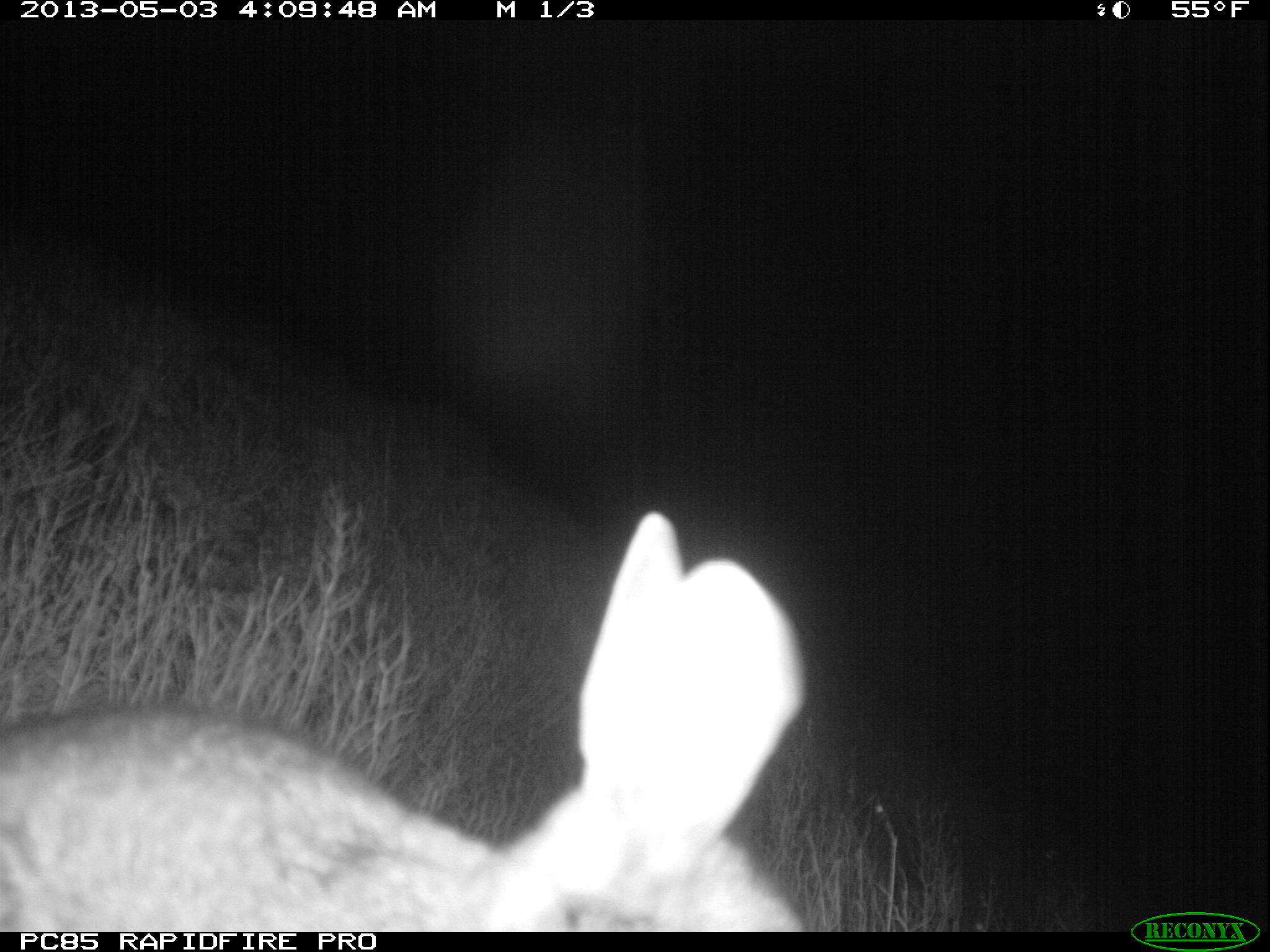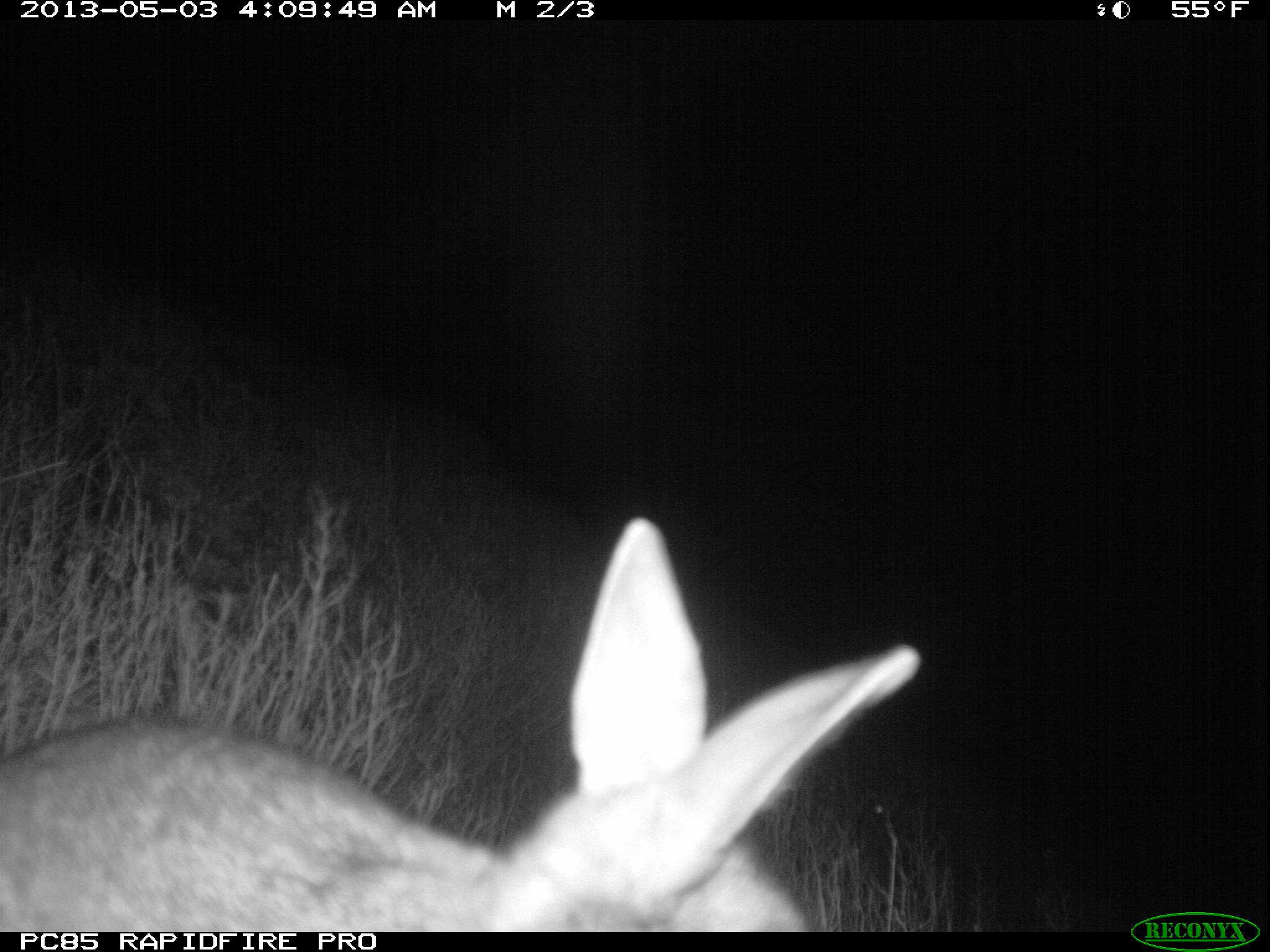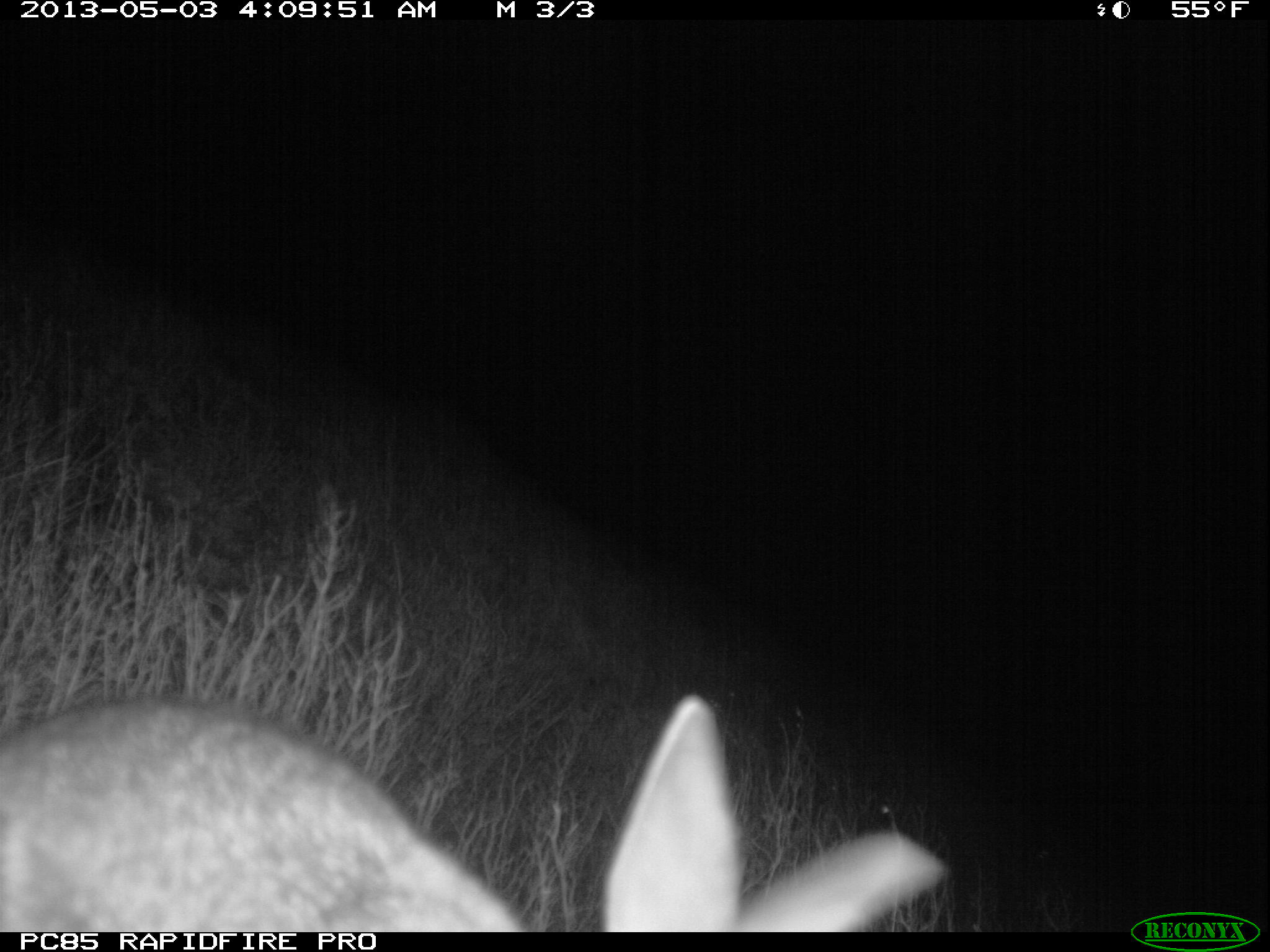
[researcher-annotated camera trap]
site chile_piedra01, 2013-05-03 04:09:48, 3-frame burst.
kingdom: Animalia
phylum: Chordata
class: Mammalia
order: Lagomorpha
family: Leporidae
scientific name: Leporidae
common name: rabbits and hares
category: rabbit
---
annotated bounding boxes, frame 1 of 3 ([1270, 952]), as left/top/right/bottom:
rabbit: 0/501/819/932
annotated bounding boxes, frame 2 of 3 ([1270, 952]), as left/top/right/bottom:
rabbit: 0/511/908/934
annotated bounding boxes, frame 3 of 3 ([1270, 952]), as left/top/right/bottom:
rabbit: 0/689/956/931